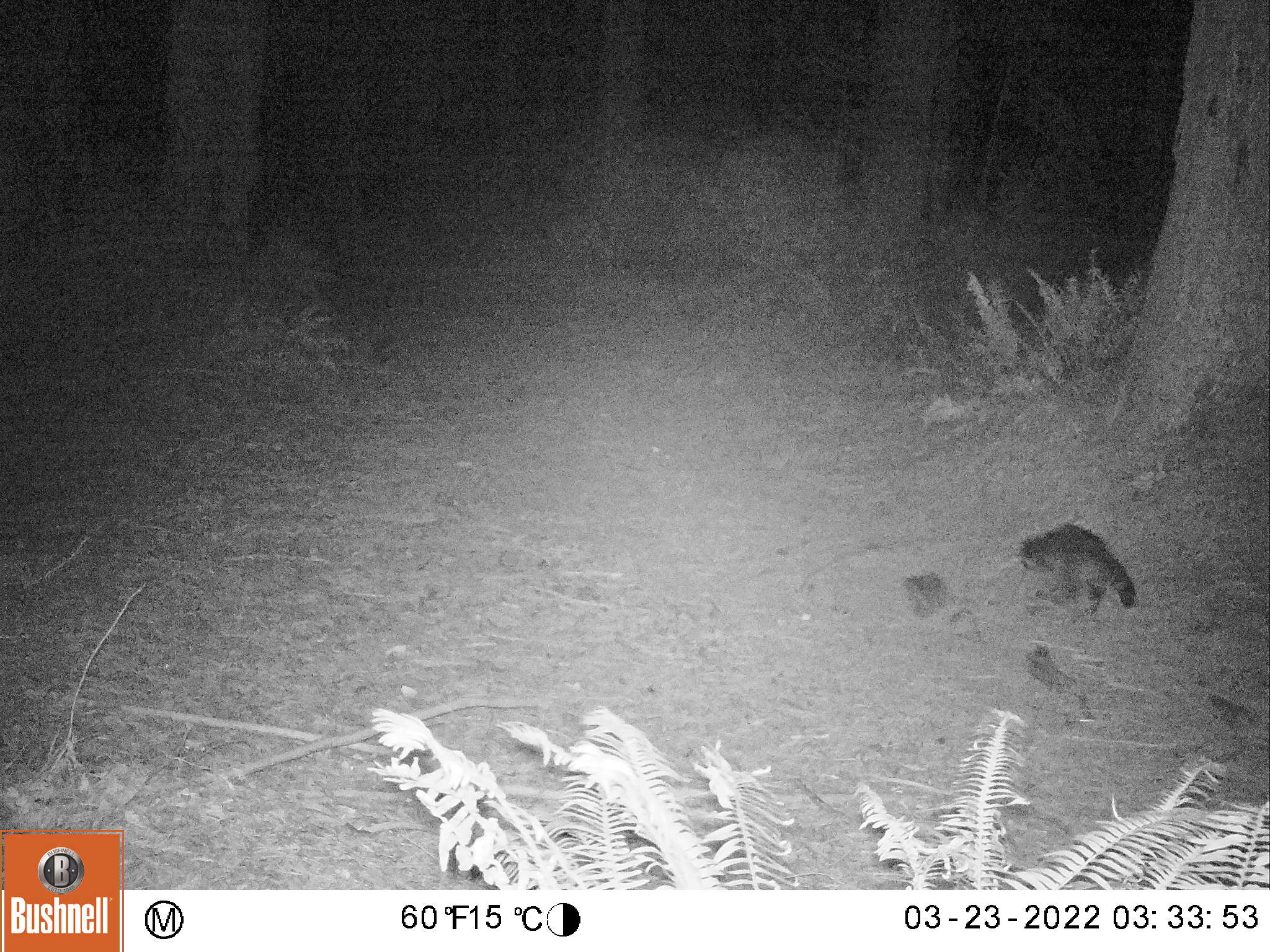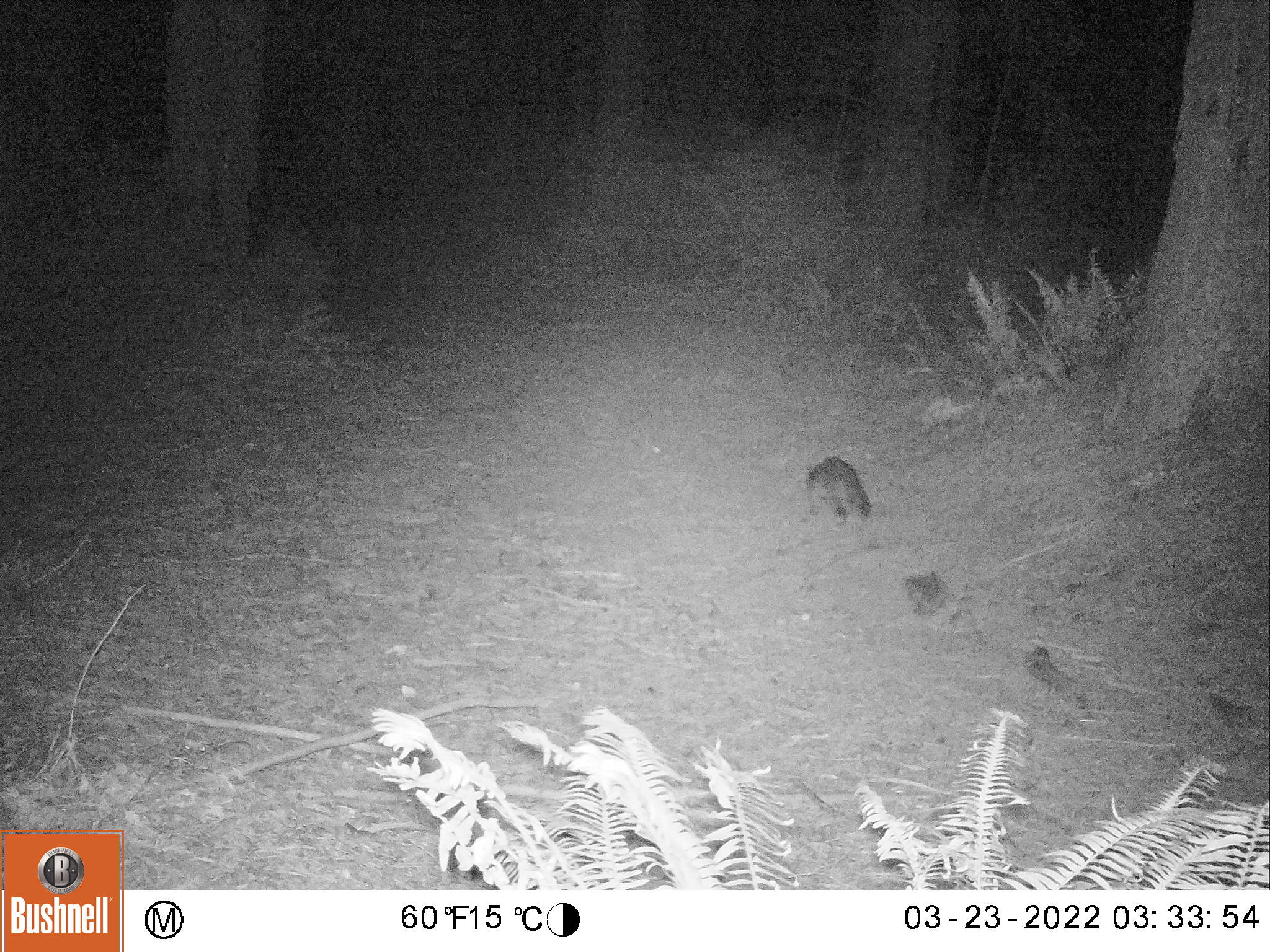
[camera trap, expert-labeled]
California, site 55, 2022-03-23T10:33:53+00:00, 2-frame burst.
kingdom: Animalia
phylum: Chordata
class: Mammalia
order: Carnivora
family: Procyonidae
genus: Procyon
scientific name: Procyon lotor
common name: raccoon